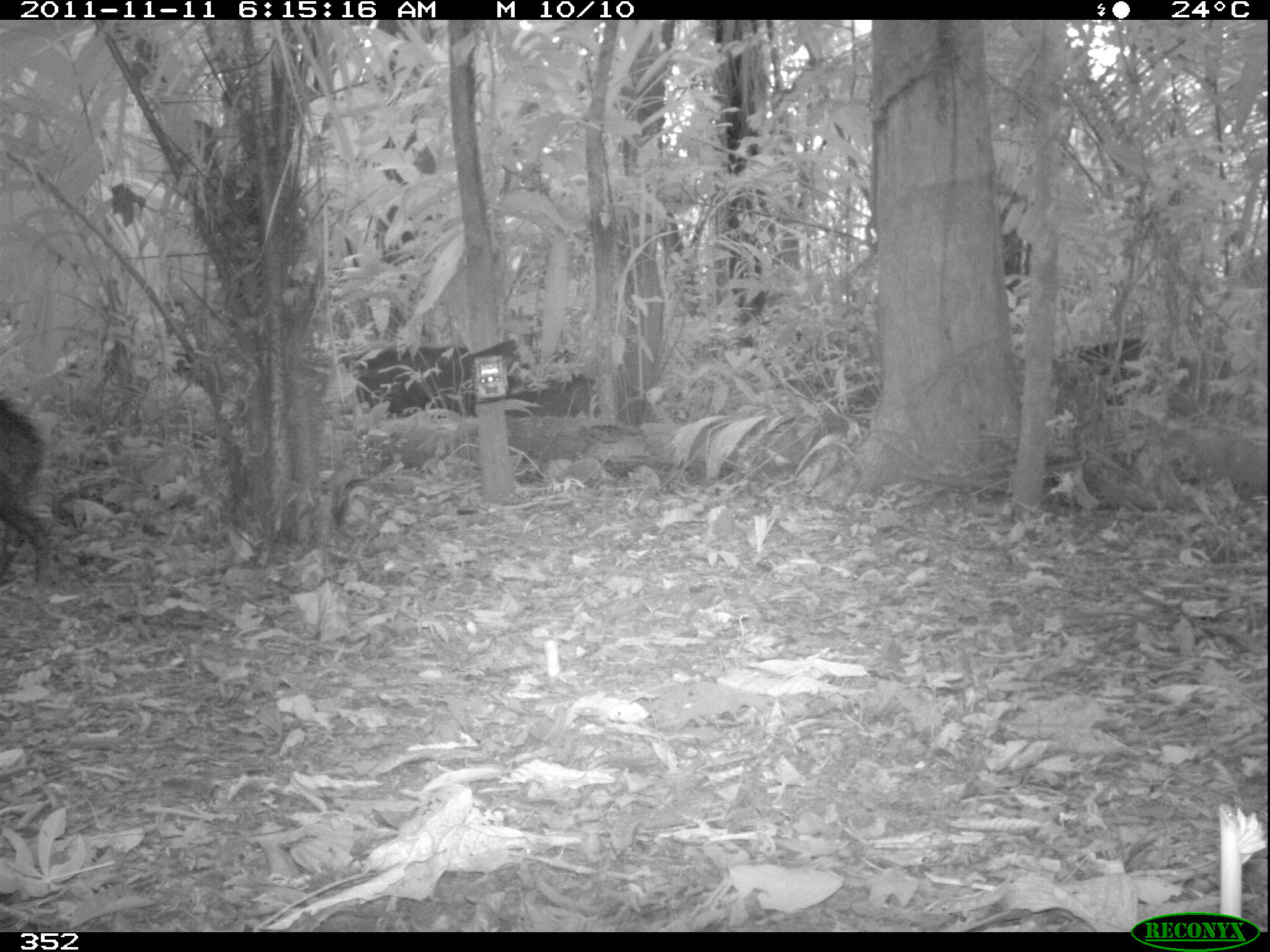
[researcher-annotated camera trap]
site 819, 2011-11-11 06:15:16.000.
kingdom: Animalia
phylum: Chordata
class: Mammalia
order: Artiodactyla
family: Tayassuidae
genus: Tayassu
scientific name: Tayassu pecari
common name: white-lipped peccary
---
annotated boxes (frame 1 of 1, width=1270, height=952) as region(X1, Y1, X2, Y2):
tayassu pecari: region(413, 326, 594, 415); region(331, 339, 483, 420); region(0, 395, 57, 596); region(1071, 330, 1200, 399)